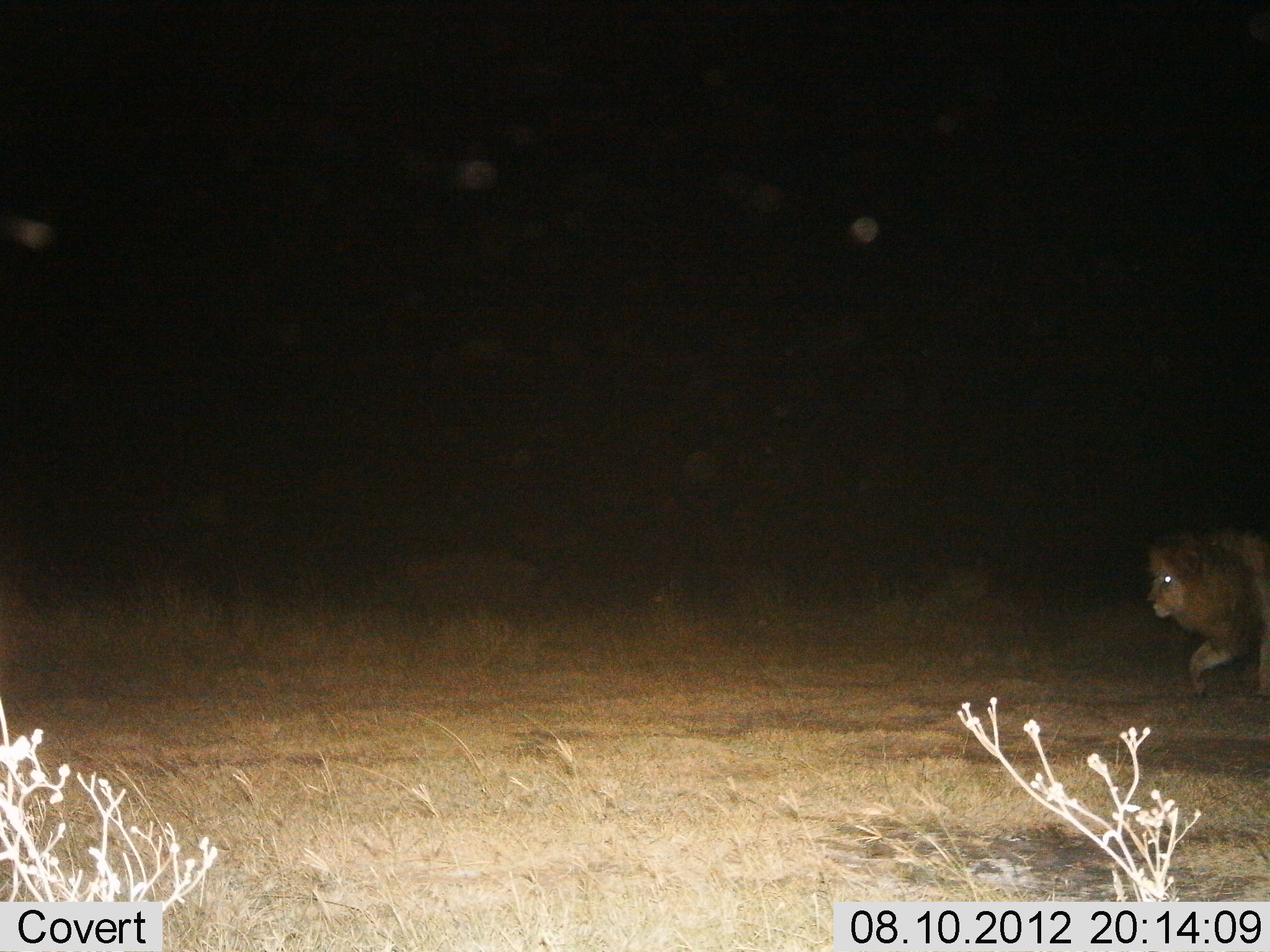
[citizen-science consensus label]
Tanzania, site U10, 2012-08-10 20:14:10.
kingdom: Animalia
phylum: Chordata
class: Mammalia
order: Carnivora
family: Felidae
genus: Panthera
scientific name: Panthera leo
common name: lion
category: lionmale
Lionmale (lion) (Panthera leo), count 1. Behavior (volunteer vote fractions): standing 0%, resting 0%, moving 100%, interacting 0%. Young present (vote fraction): 0%. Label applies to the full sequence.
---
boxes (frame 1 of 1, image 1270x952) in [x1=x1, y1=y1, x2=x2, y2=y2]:
animal: [x1=1147, y1=523, x2=1270, y2=700]